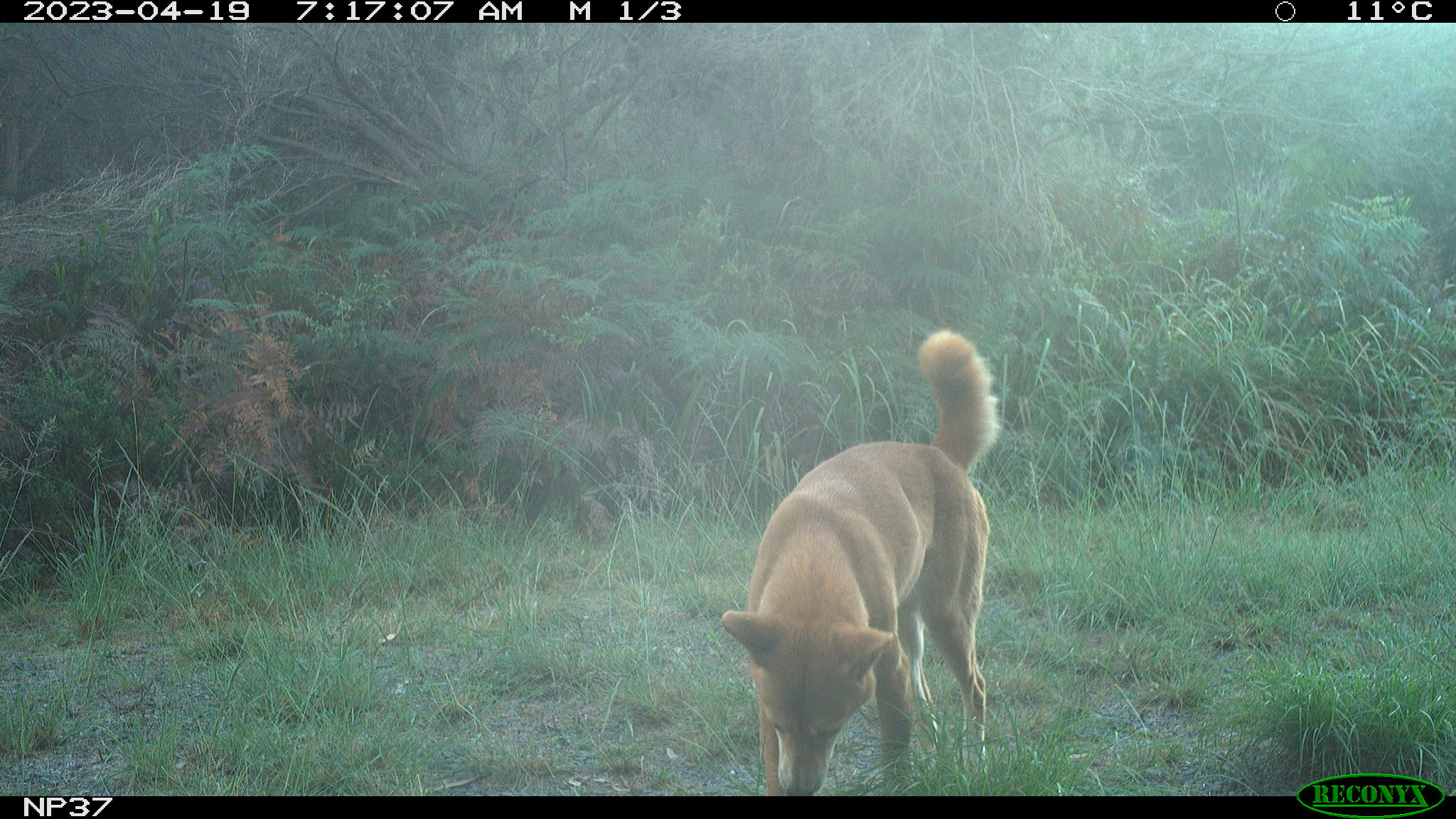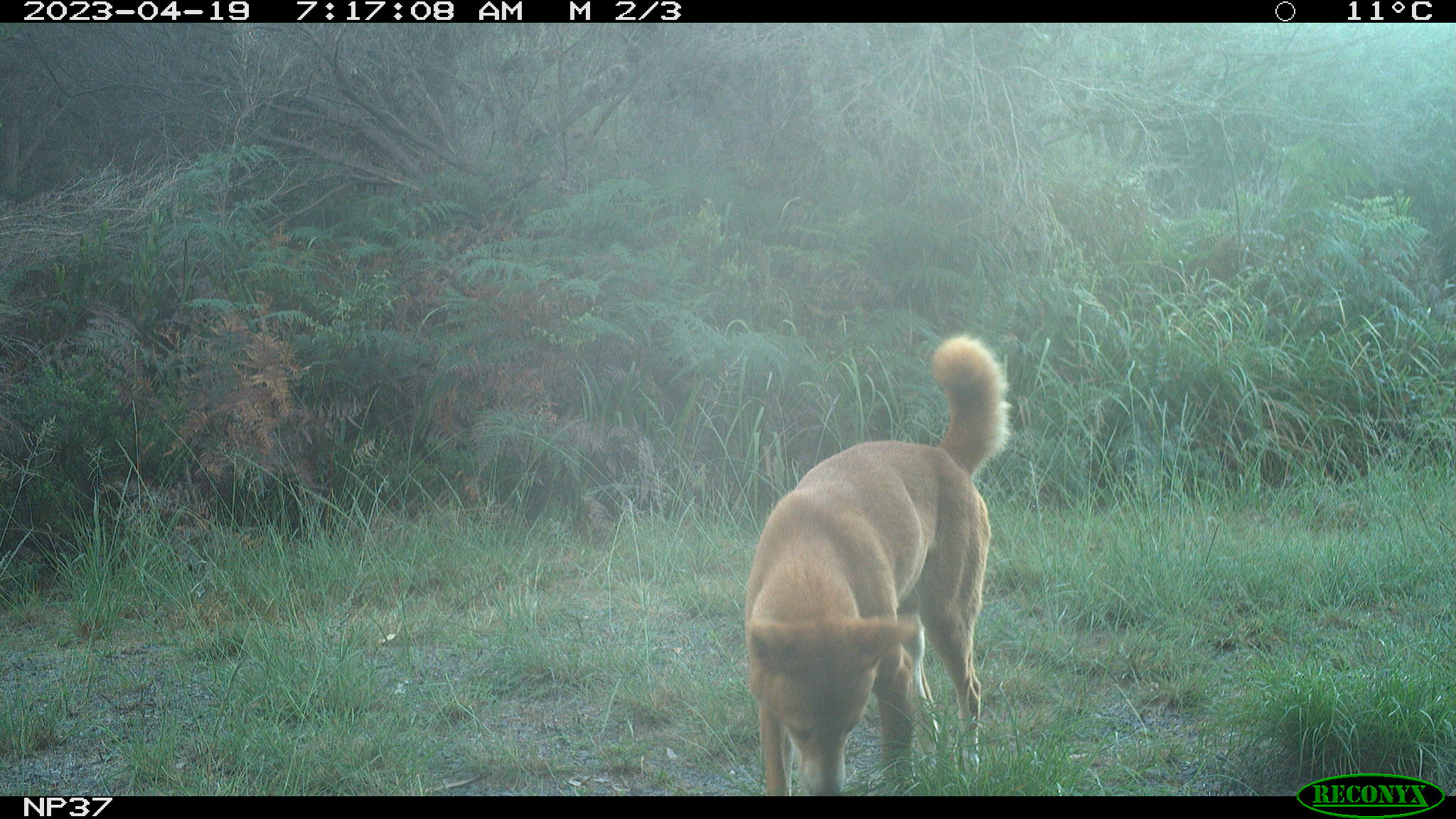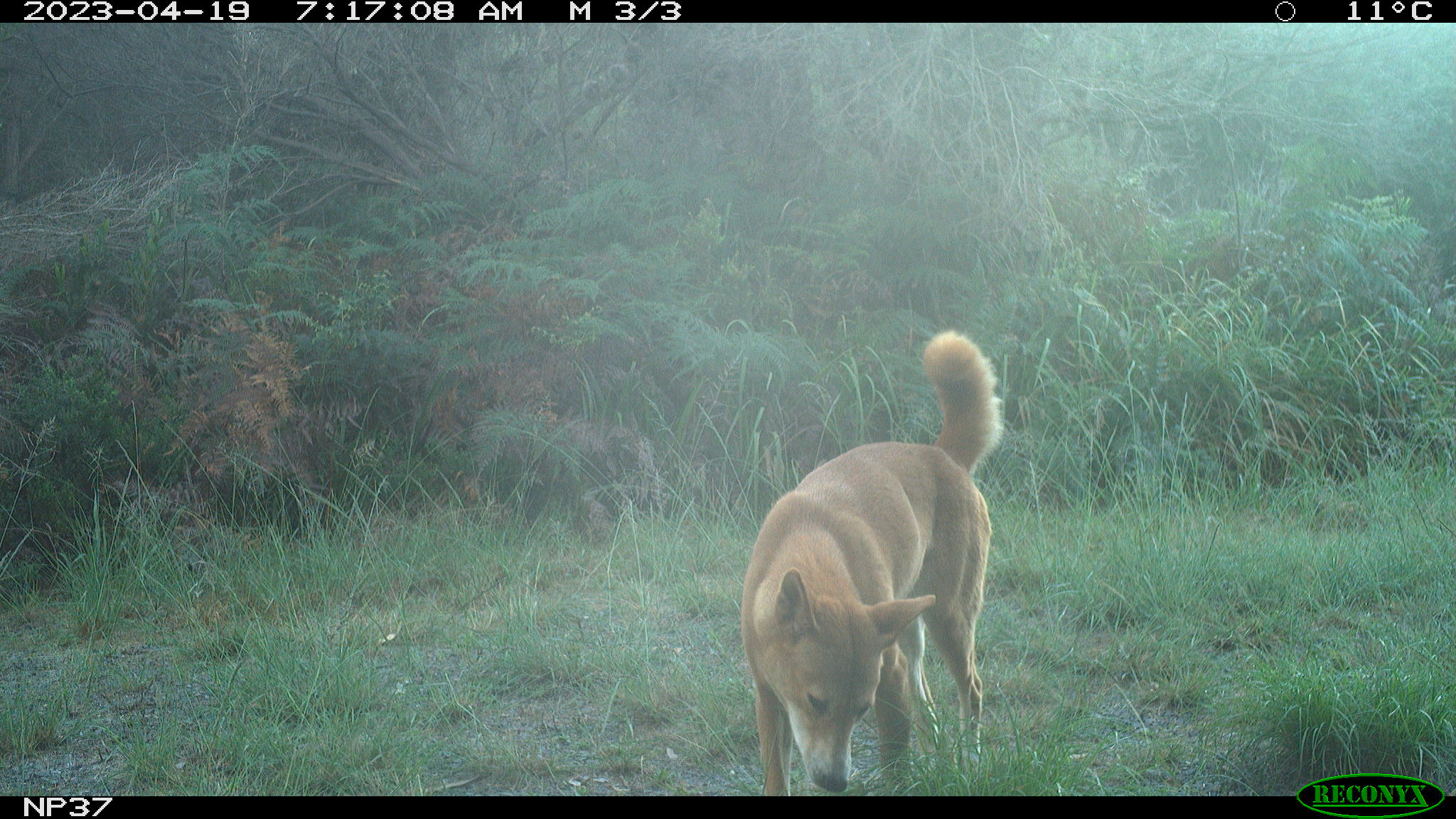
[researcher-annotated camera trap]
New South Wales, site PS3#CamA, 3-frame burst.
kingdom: Animalia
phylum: Chordata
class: Mammalia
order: Carnivora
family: Canidae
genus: Canis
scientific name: Canis familiaris dingo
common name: dingo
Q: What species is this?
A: Dingo (Canis familiaris dingo).